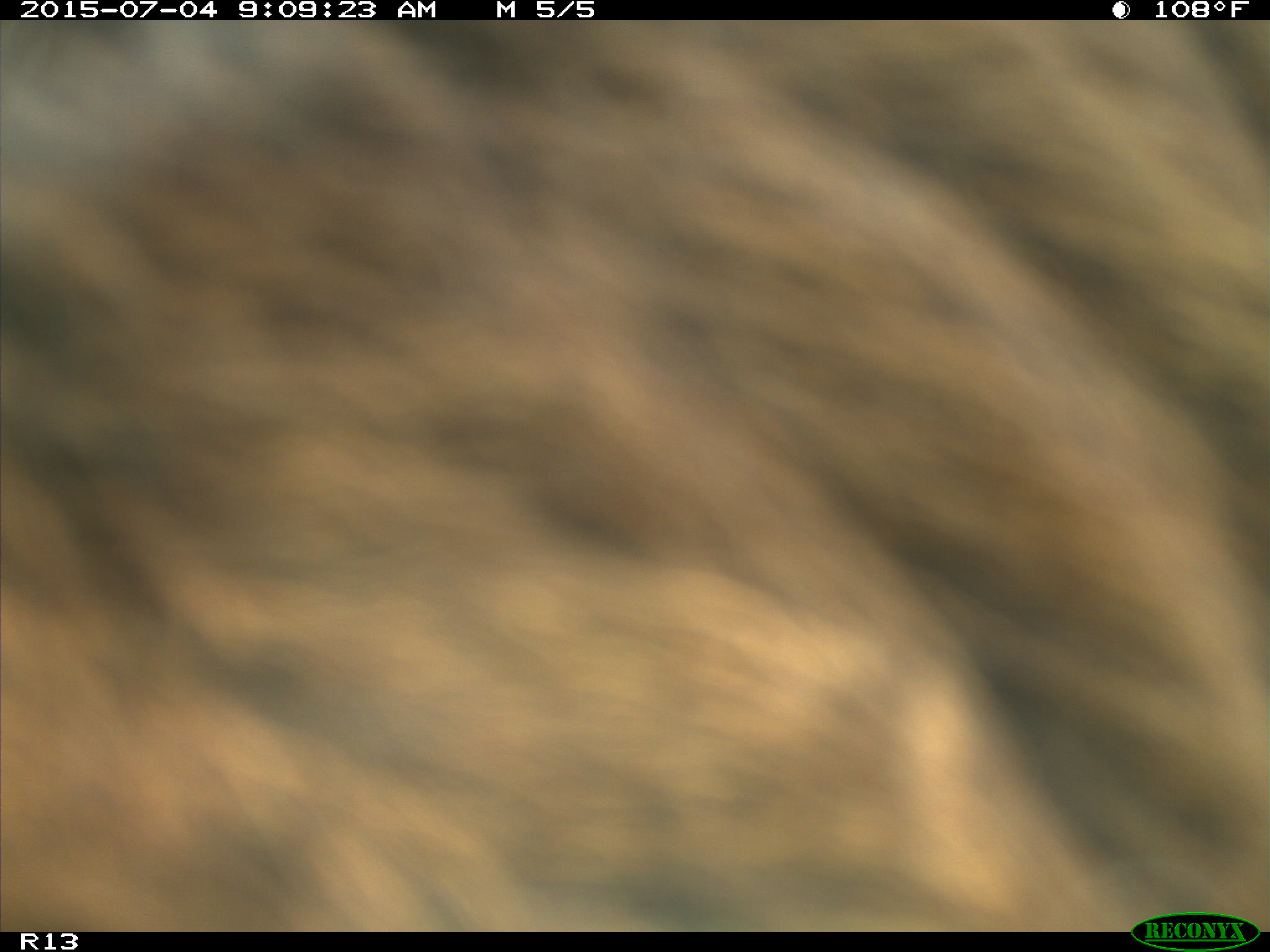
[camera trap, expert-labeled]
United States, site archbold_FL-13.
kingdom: Animalia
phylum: Chordata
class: Mammalia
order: Artiodactyla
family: Bovidae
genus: Bos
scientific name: Bos taurus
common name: domestic cow